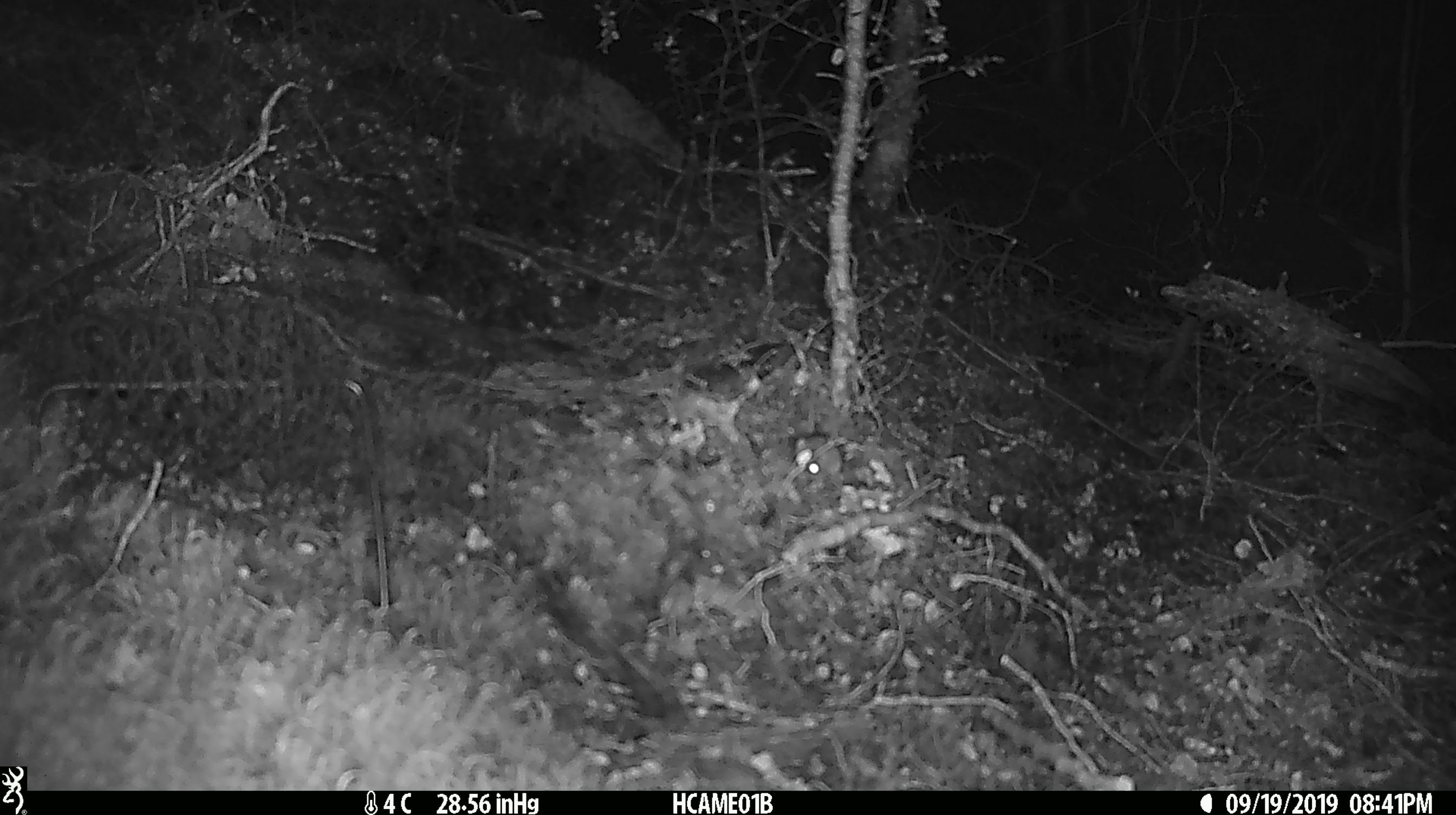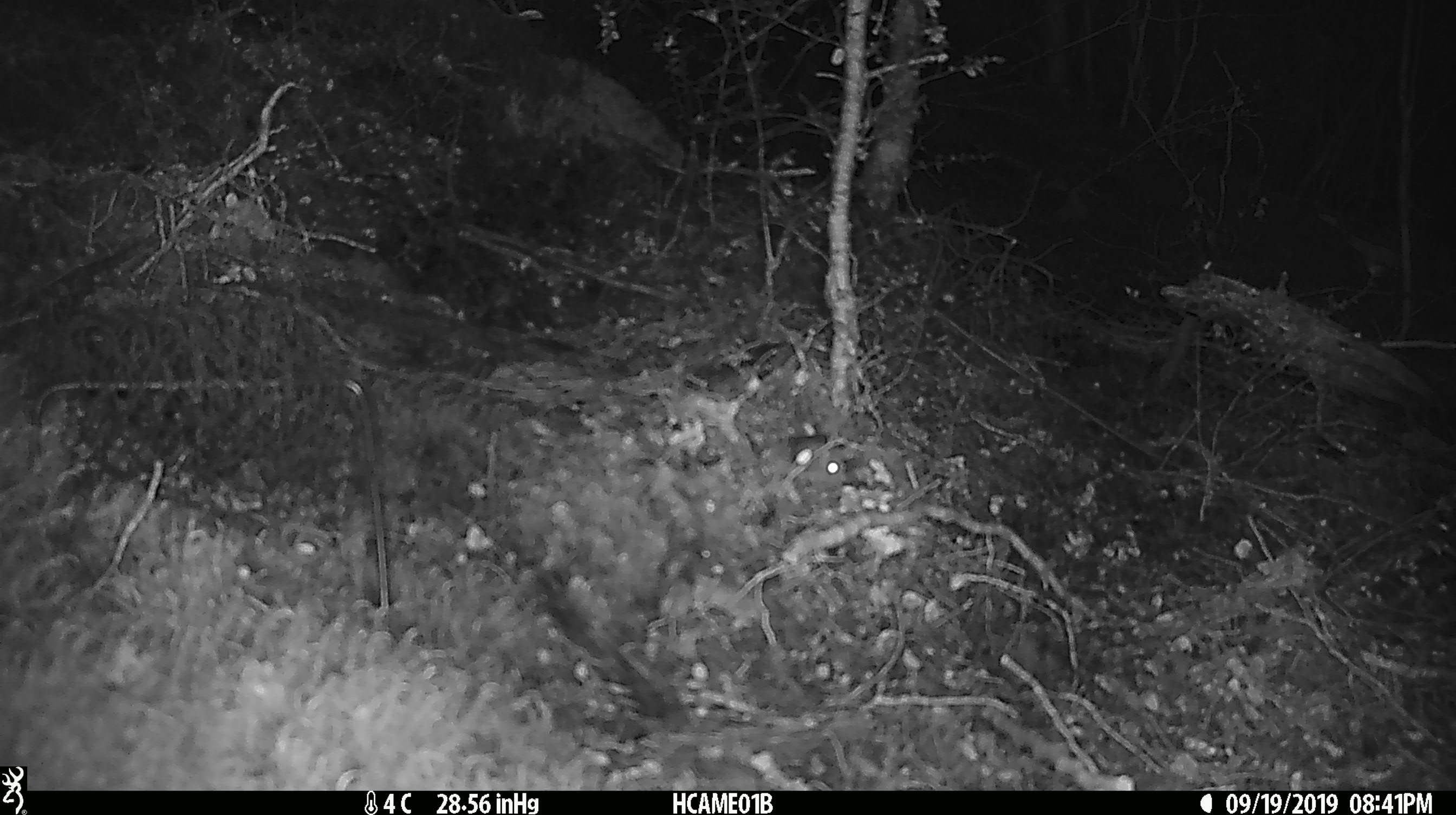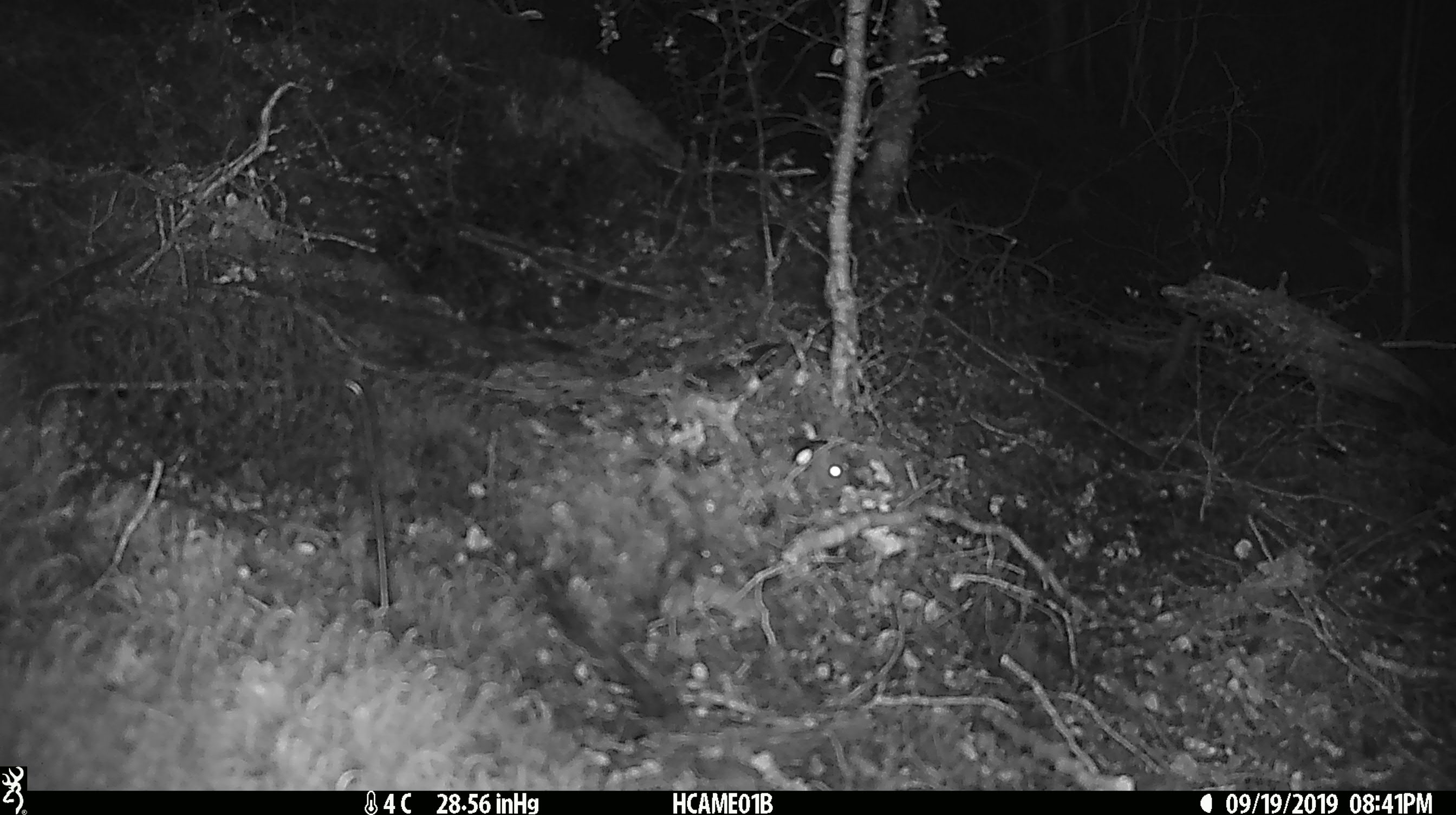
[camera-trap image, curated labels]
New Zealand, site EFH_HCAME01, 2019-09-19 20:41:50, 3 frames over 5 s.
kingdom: Animalia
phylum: Chordata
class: Mammalia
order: Rodentia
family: Muridae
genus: Mus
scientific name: Mus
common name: mouse